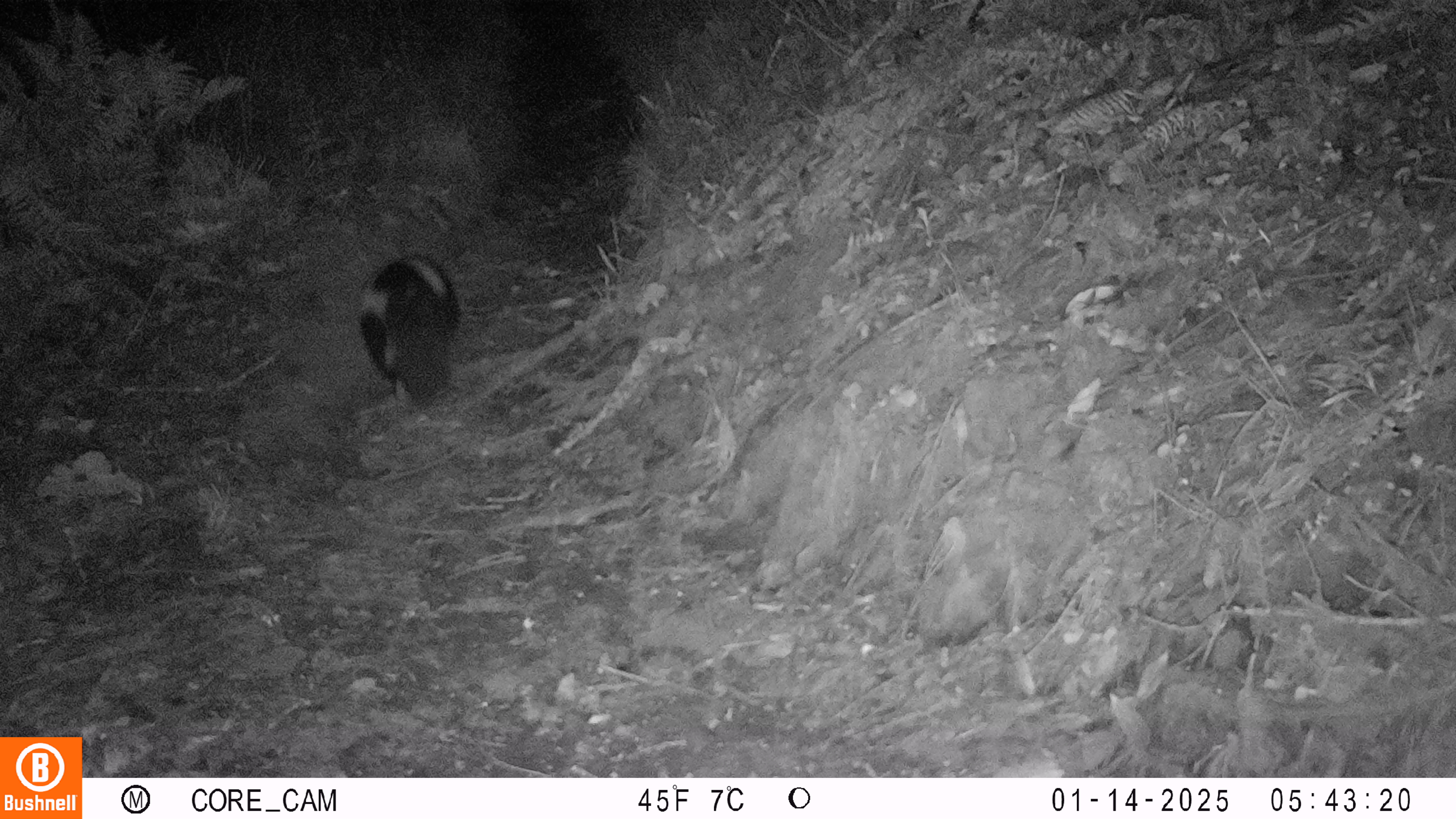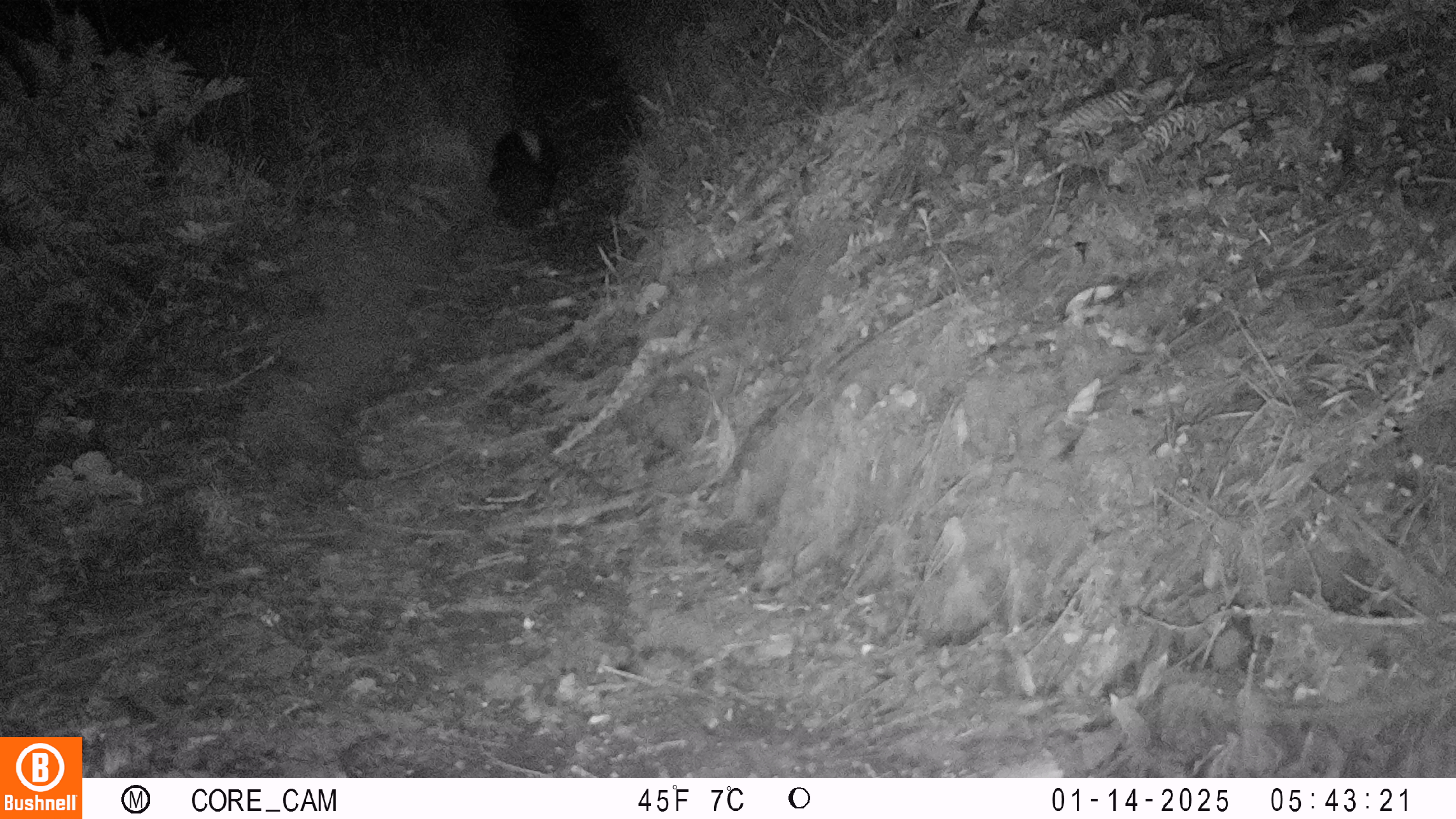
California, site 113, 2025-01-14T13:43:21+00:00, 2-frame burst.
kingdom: Animalia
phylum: Chordata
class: Mammalia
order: Carnivora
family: Mephitidae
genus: Mephitis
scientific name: Mephitis mephitis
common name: striped skunk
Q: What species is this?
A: Striped skunk (Mephitis mephitis).